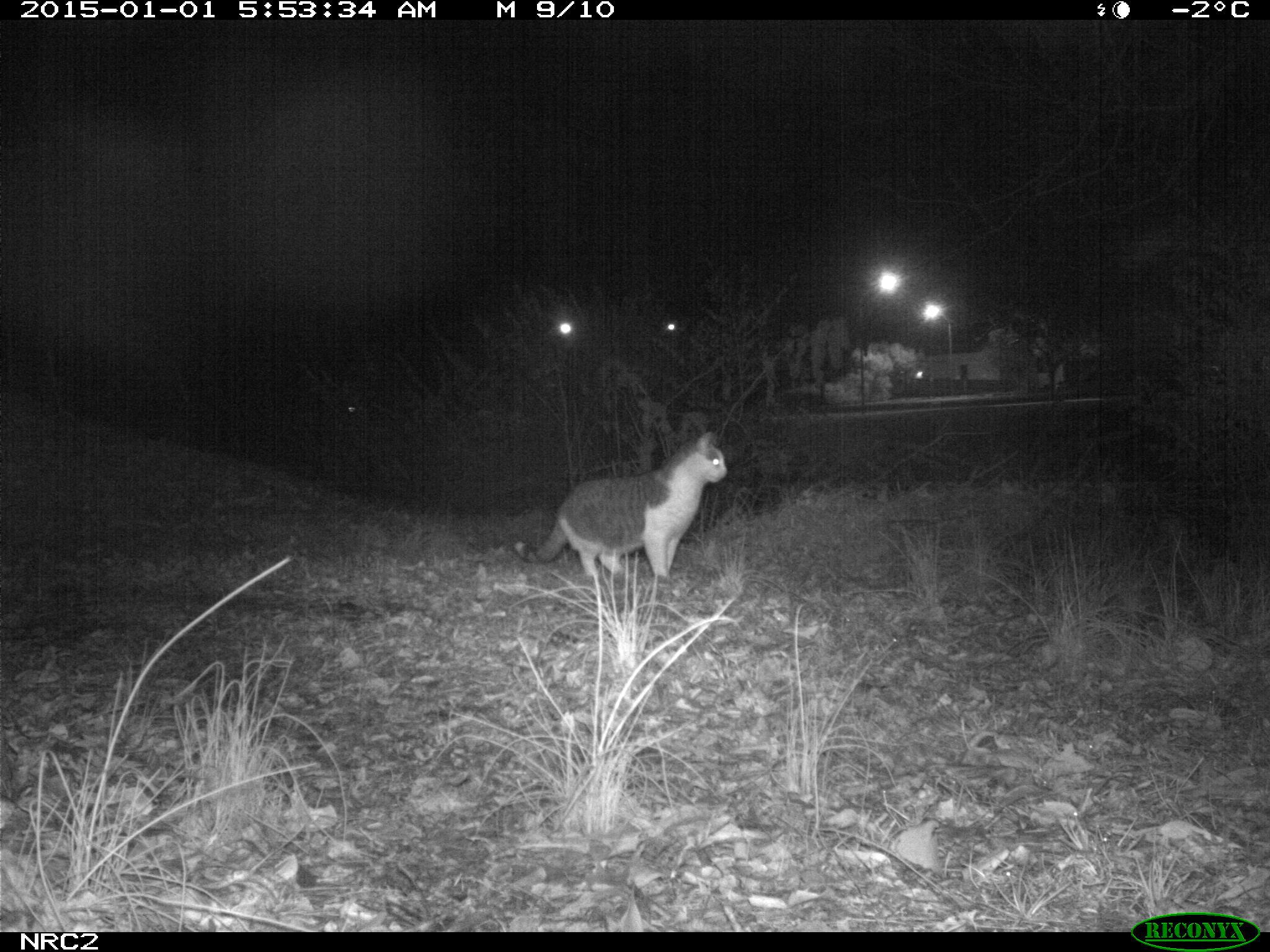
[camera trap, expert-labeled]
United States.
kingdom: Animalia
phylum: Chordata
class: Mammalia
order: Carnivora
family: Felidae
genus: Felis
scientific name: Felis catus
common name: domestic cat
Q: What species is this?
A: Domestic Cat (Felis catus).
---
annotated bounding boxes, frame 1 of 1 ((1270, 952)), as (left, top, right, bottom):
Domestic Cat: (514, 425, 738, 615)